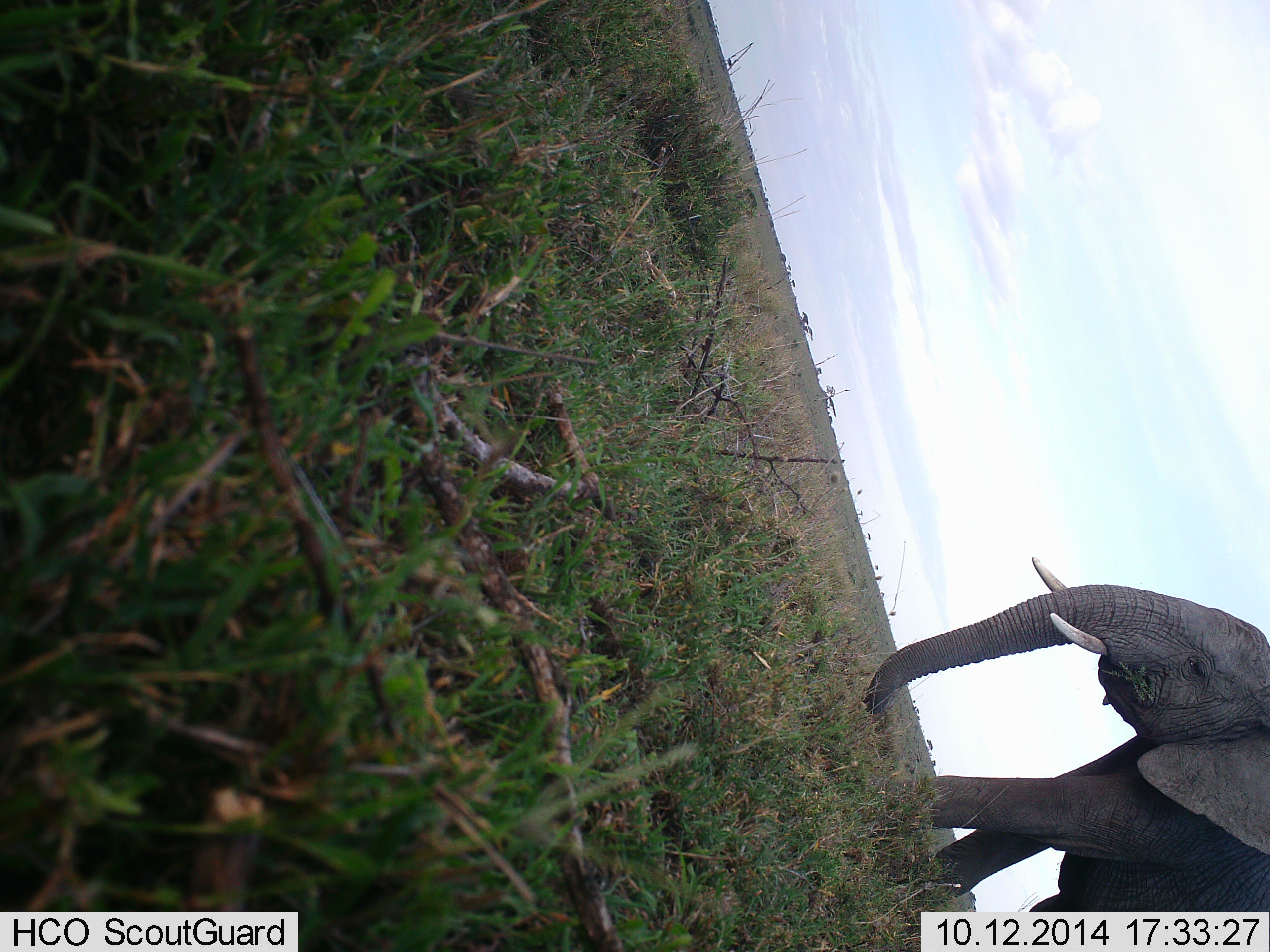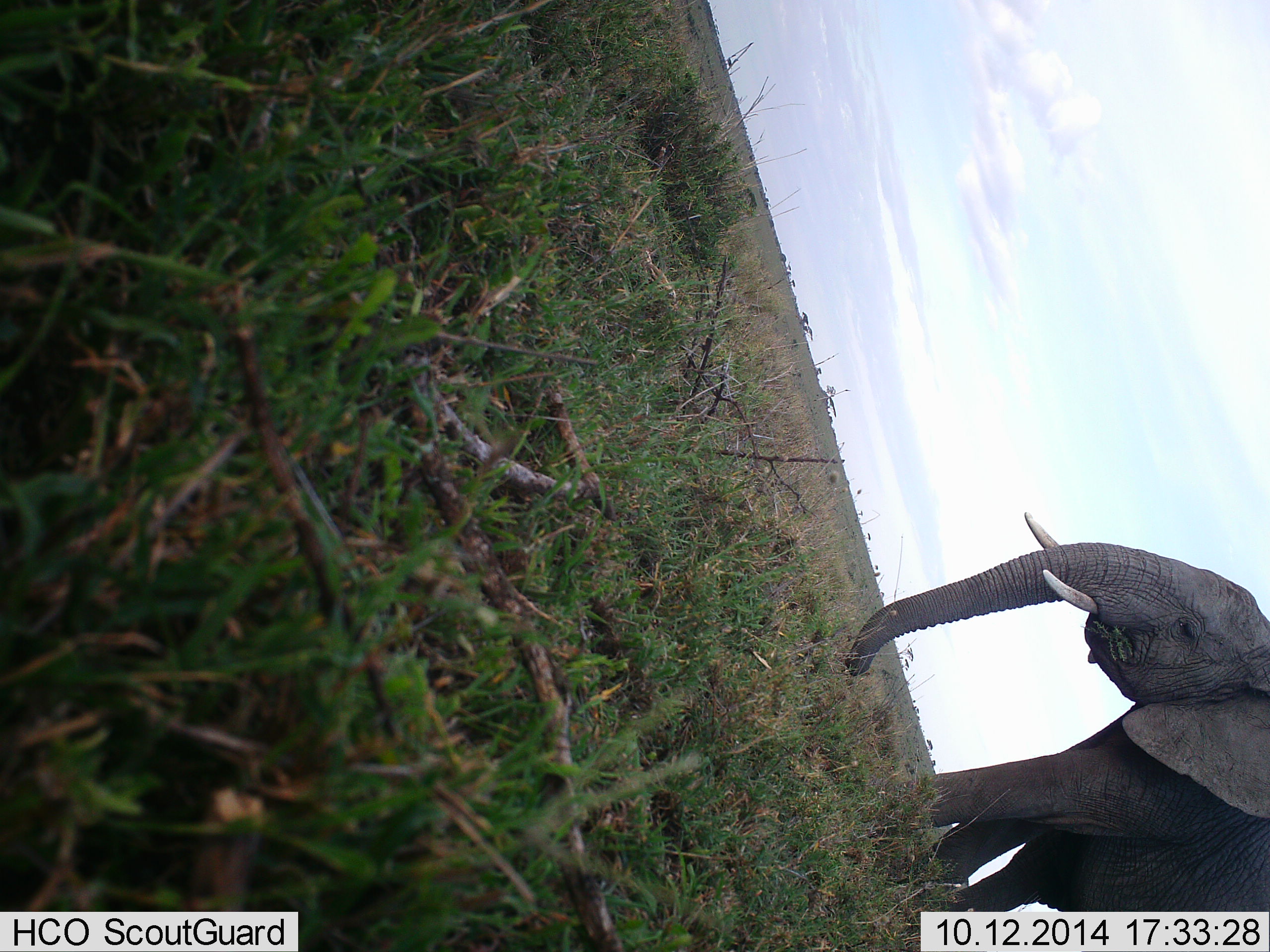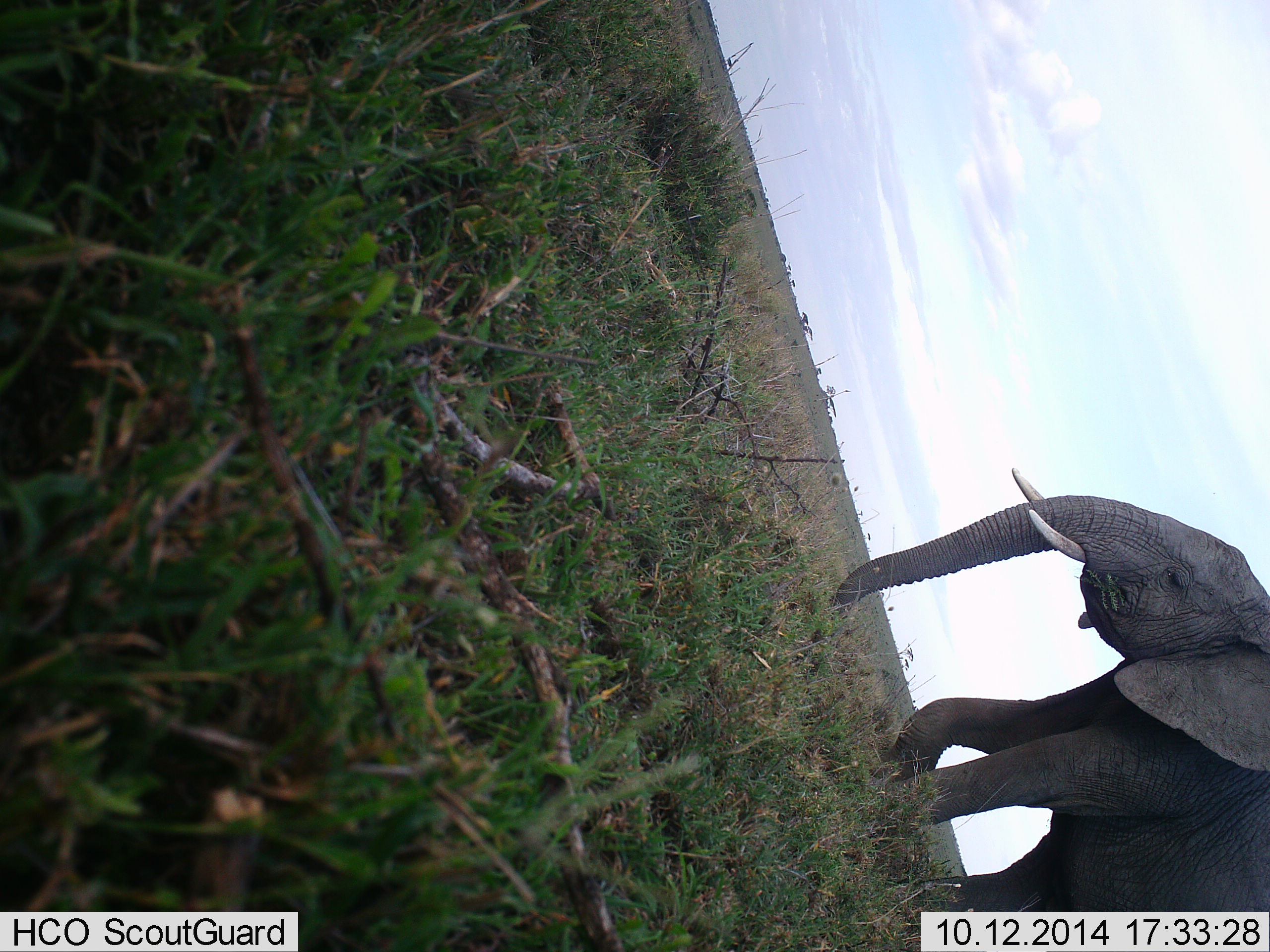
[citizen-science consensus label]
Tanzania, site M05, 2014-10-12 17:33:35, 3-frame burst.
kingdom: Animalia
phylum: Chordata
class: Mammalia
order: Proboscidea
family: Elephantidae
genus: Loxodonta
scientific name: Loxodonta africana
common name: african bush elephant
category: elephant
Elephant (african bush elephant) (Loxodonta africana), count 1. Behavior (volunteer vote fractions): standing 10%, resting 0%, moving 80%, interacting 0%. Young present (vote fraction): 0%. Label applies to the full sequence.